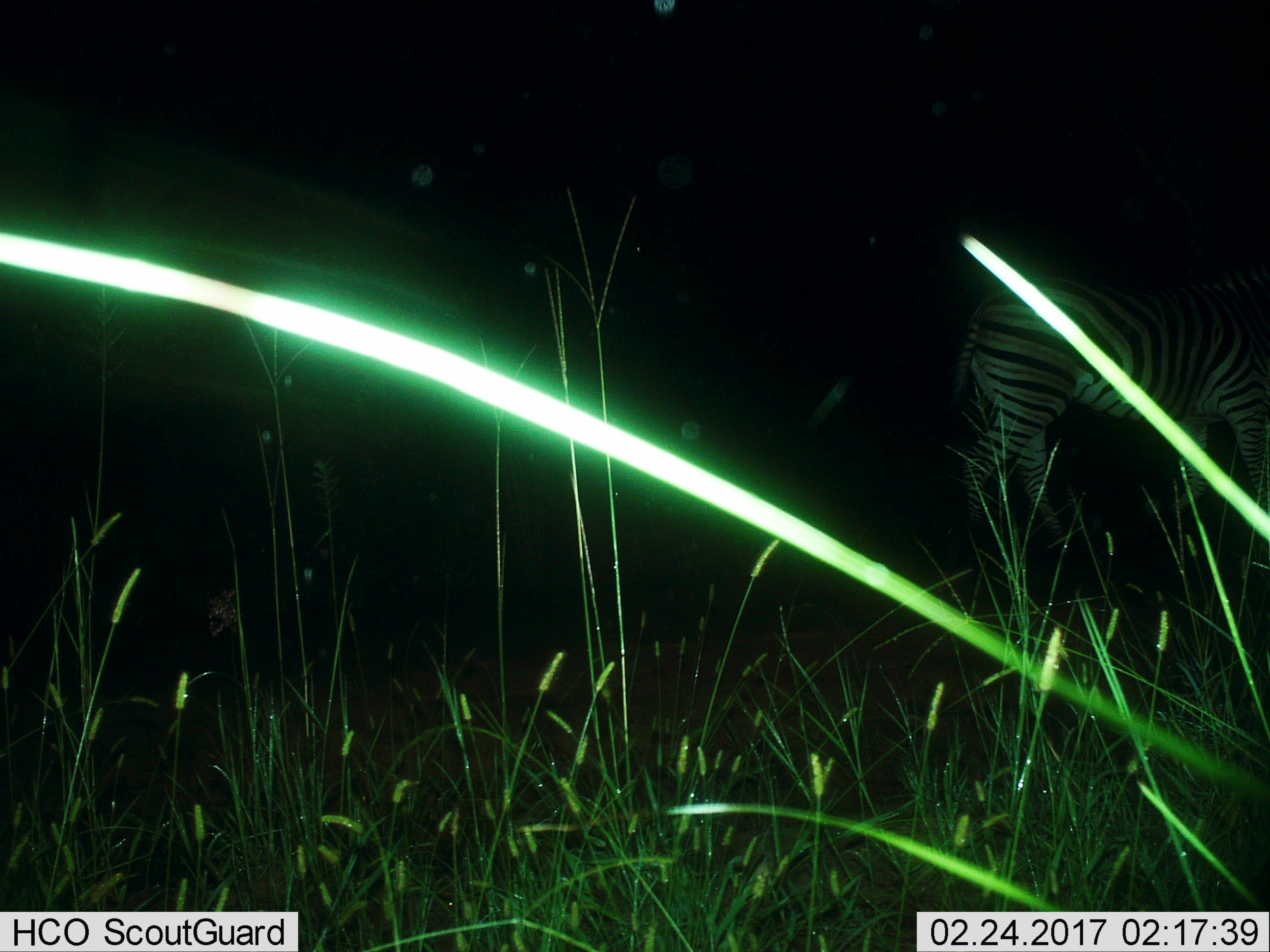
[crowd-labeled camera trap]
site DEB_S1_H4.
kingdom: Animalia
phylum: Chordata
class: Mammalia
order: Perissodactyla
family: Equidae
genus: Equus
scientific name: Equus quagga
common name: plains zebra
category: zebraplains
Zebraplains (plains zebra) (Equus quagga), count 1. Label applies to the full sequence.